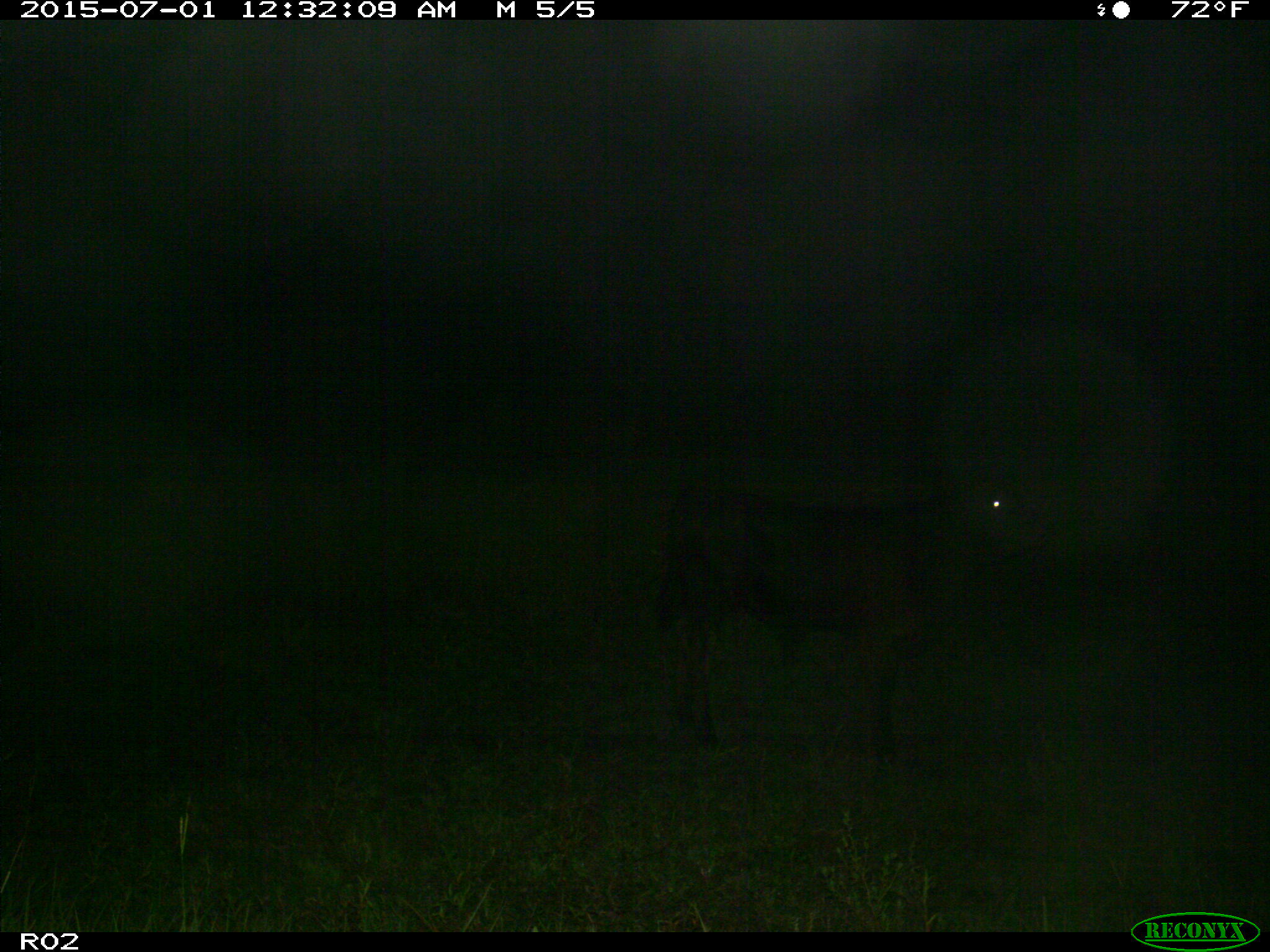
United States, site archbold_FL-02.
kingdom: Animalia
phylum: Chordata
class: Mammalia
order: Artiodactyla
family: Bovidae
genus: Bos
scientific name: Bos taurus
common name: domestic cow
Bos taurus (domestic cow).